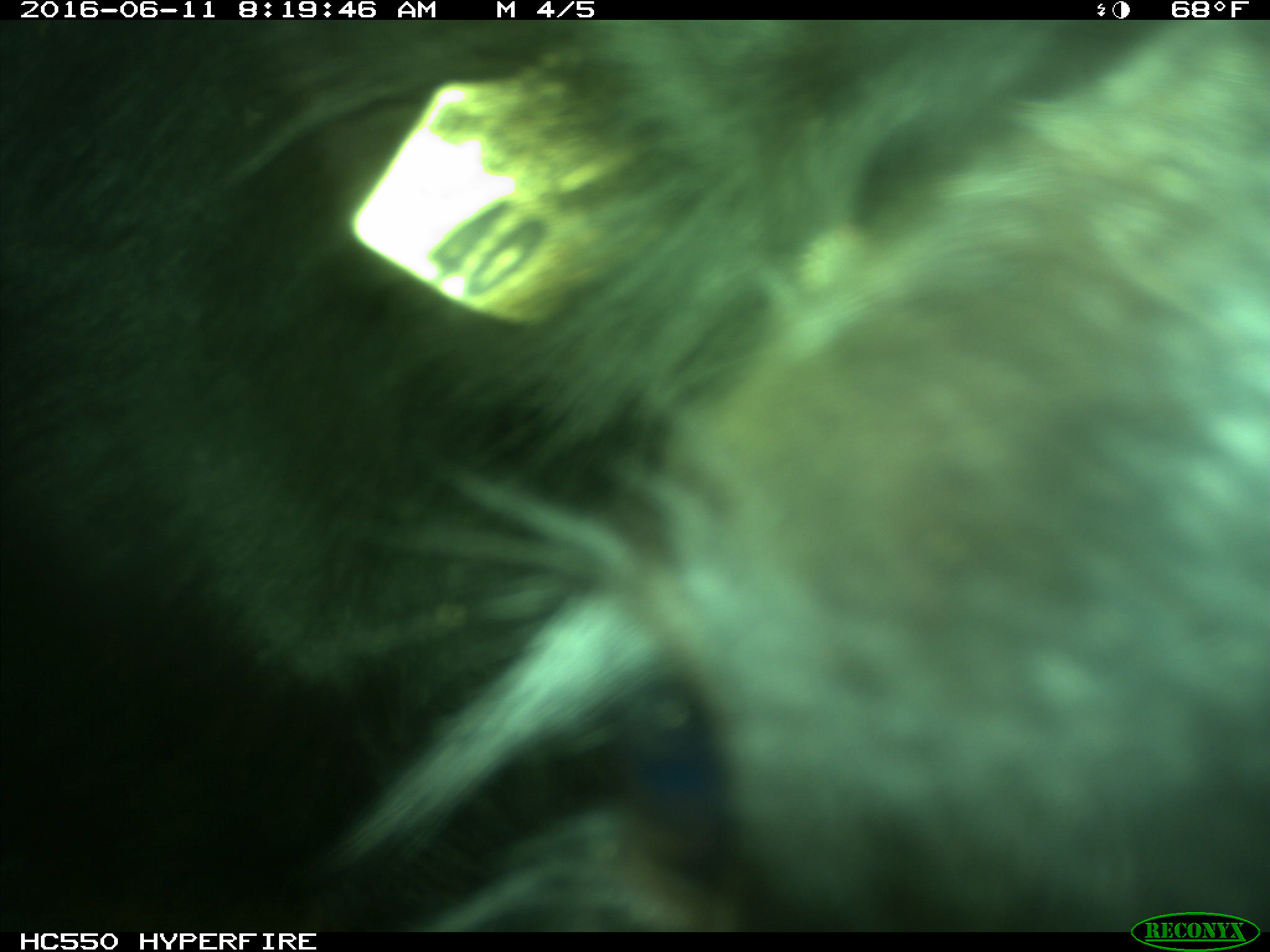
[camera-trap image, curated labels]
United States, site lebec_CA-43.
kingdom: Animalia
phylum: Chordata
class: Mammalia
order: Artiodactyla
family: Bovidae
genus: Bos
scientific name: Bos taurus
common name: domestic cow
Bos taurus (domestic cow).